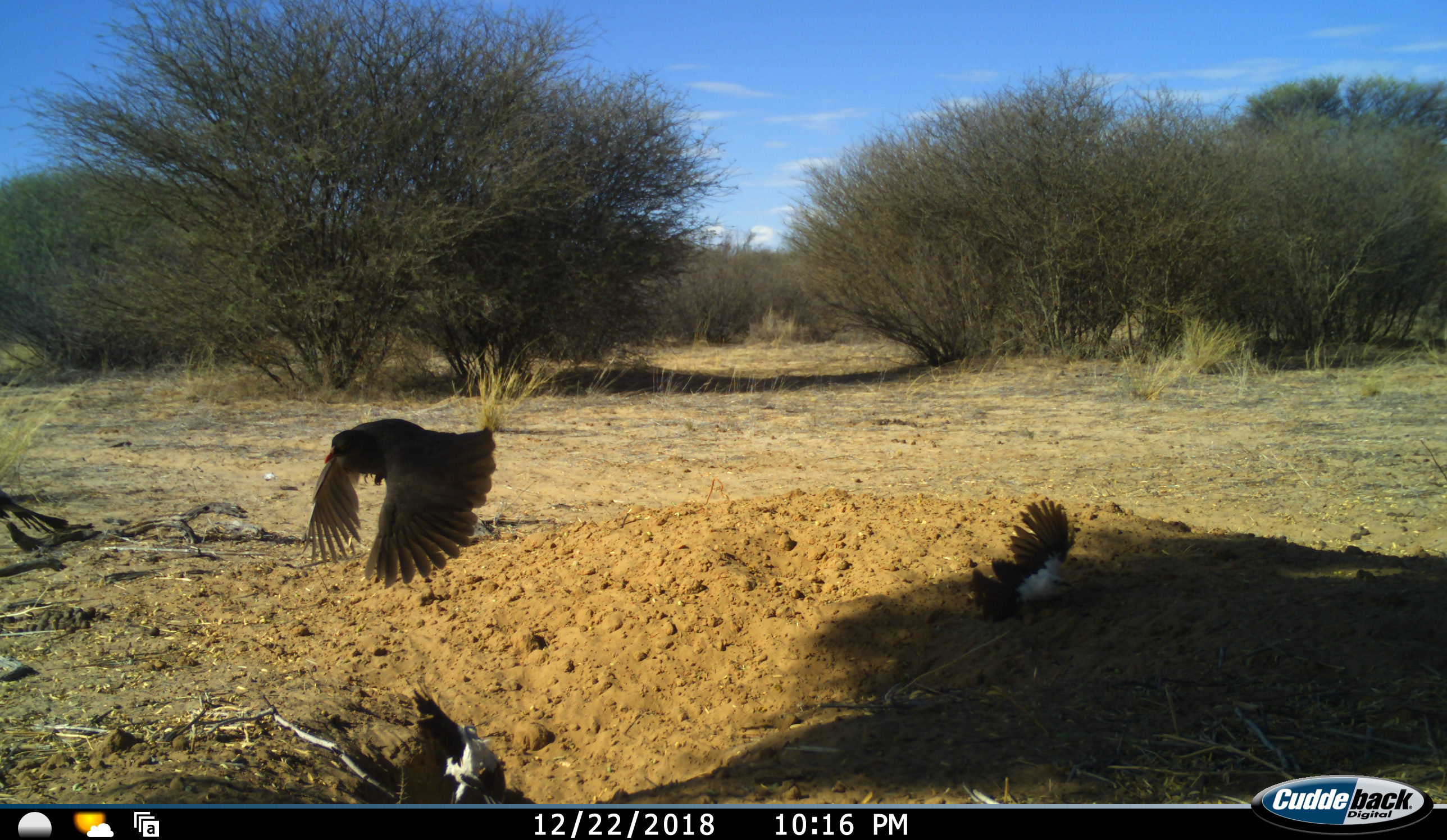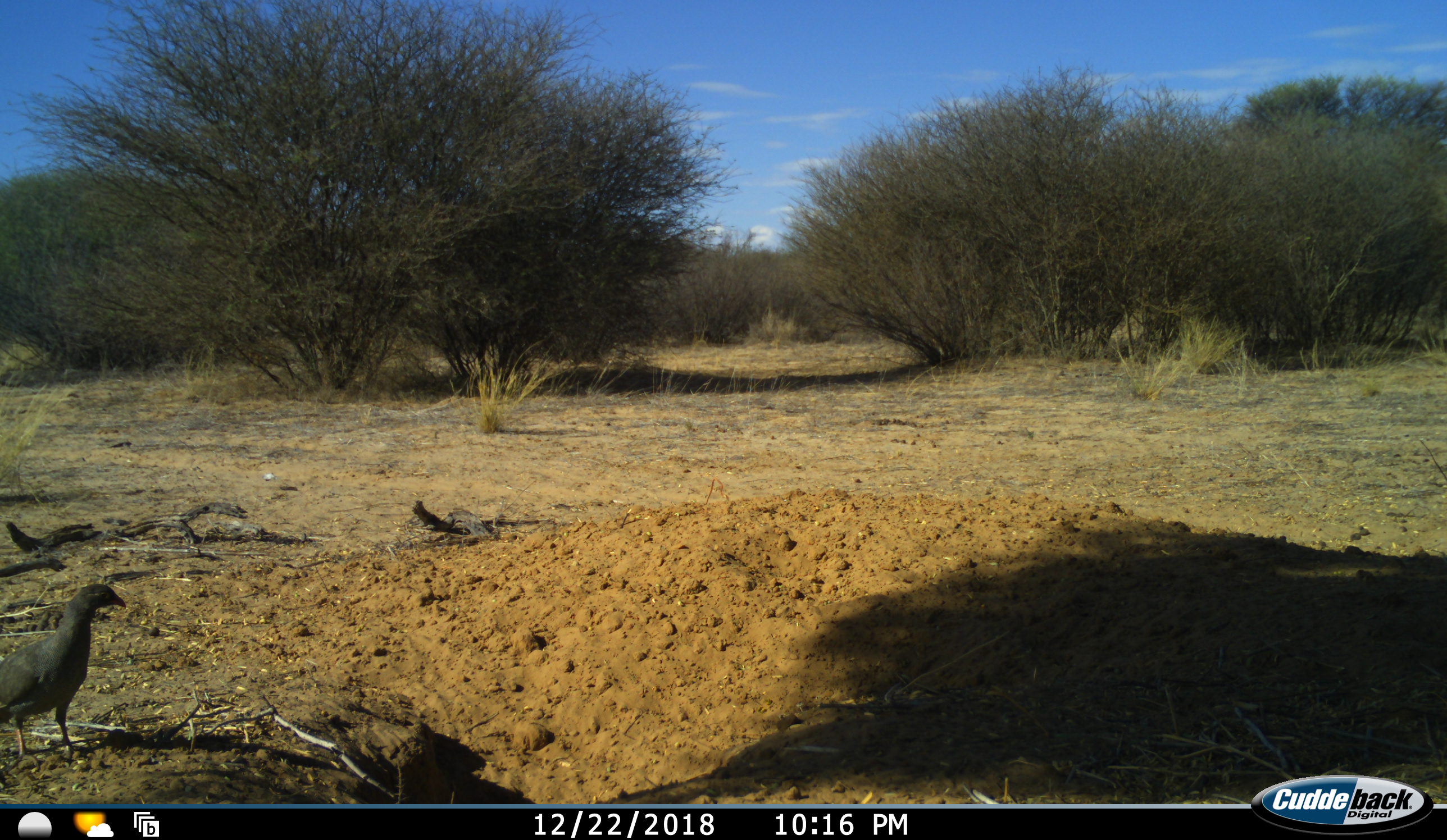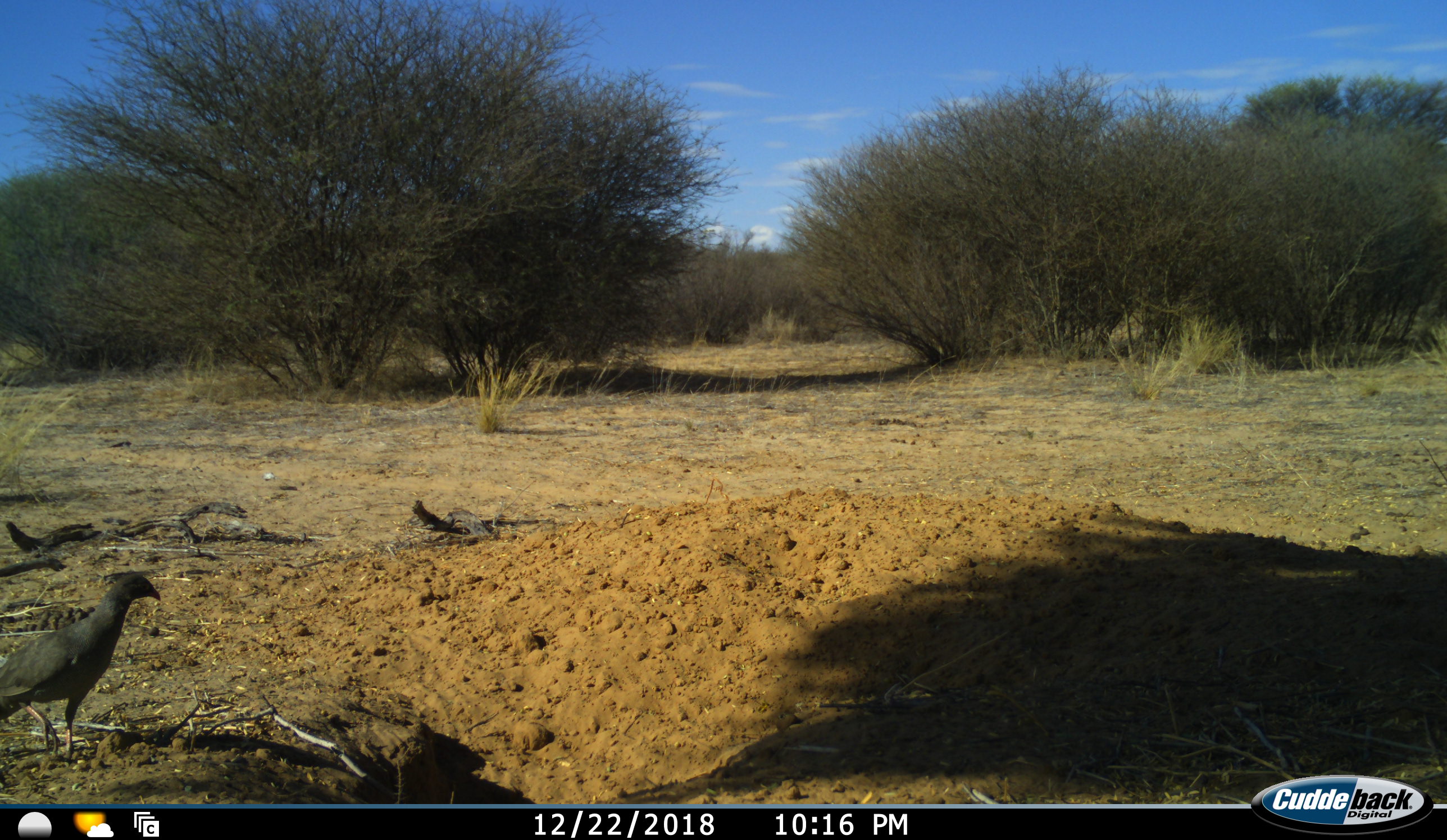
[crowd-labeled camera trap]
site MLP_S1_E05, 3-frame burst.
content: unidentified animal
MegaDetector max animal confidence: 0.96